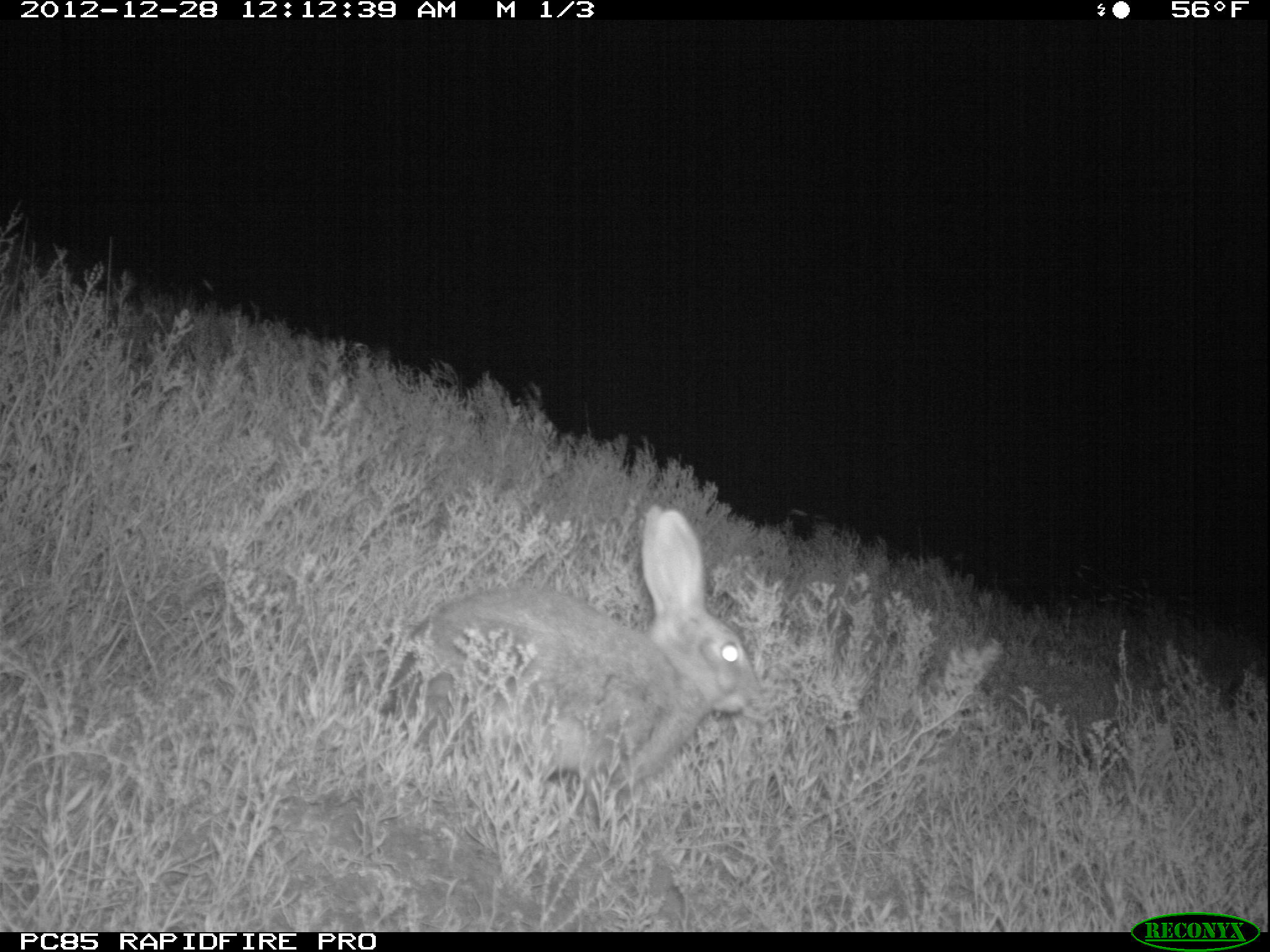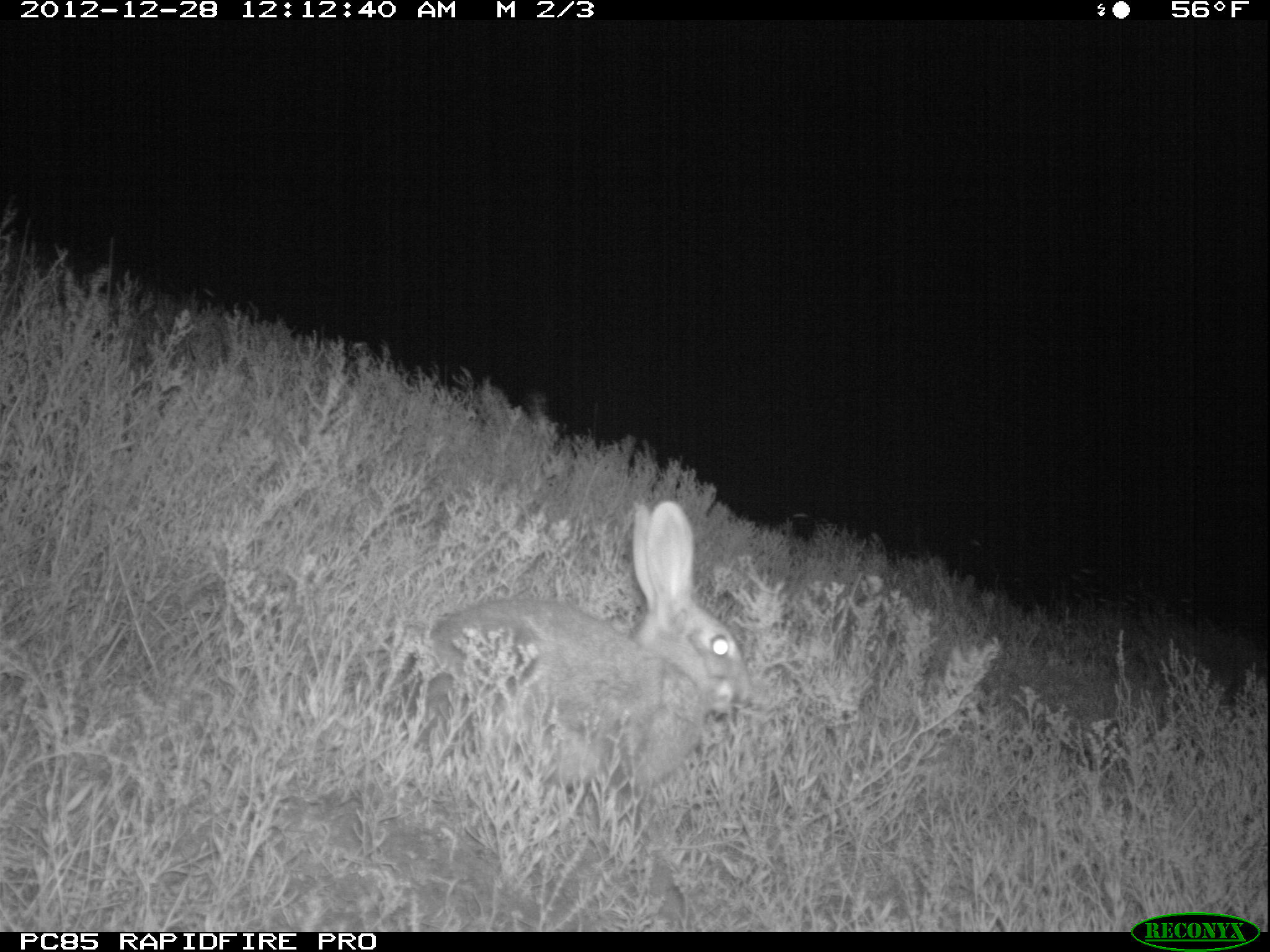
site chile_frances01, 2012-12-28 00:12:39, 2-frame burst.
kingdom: Animalia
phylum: Chordata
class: Mammalia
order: Lagomorpha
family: Leporidae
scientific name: Leporidae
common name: rabbits and hares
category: rabbit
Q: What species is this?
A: Rabbit (rabbits and hares) (Leporidae).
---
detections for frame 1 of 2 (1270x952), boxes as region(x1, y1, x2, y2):
rabbit: region(377, 505, 766, 839)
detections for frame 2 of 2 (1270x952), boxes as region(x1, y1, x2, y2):
rabbit: region(406, 498, 753, 814)